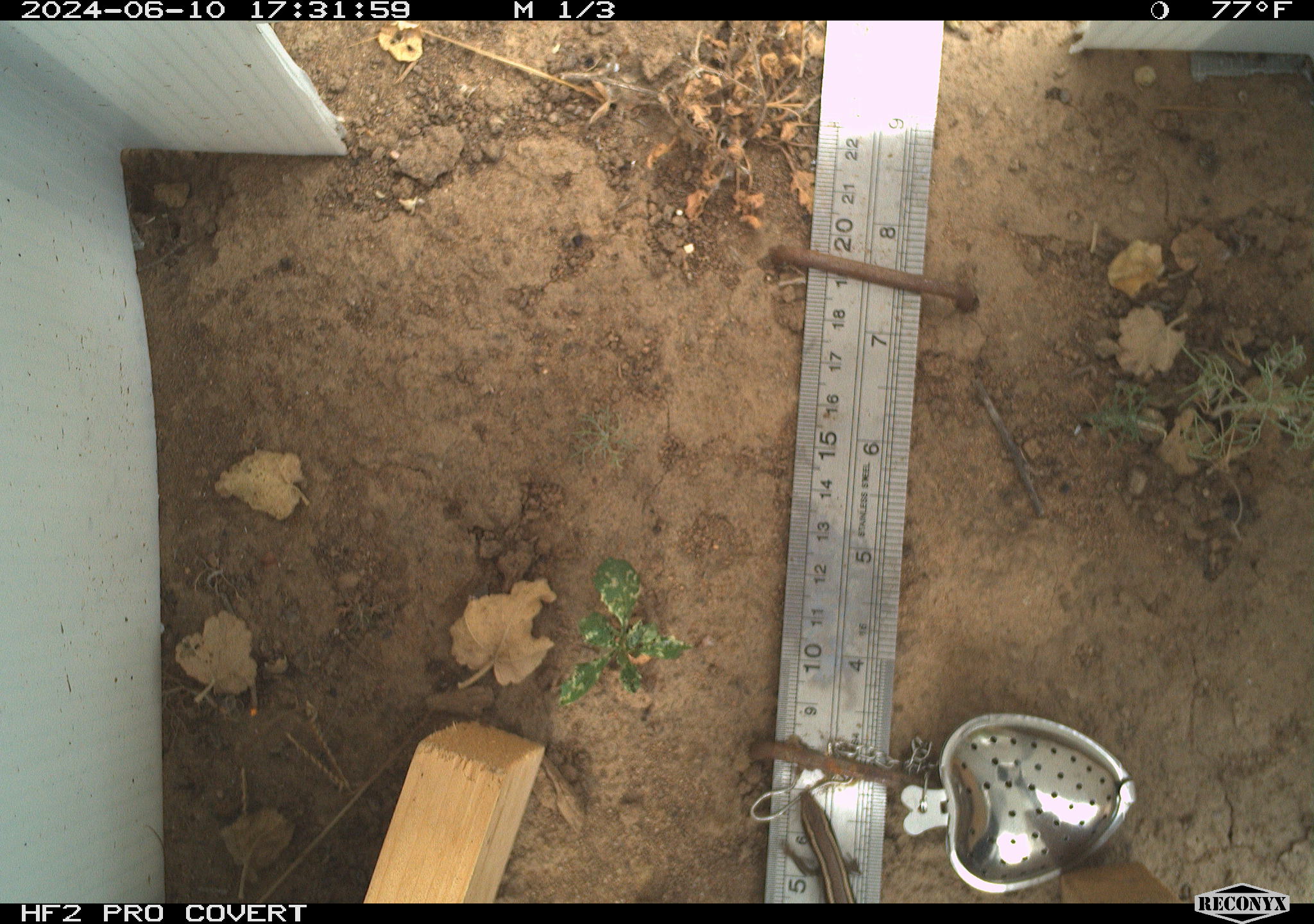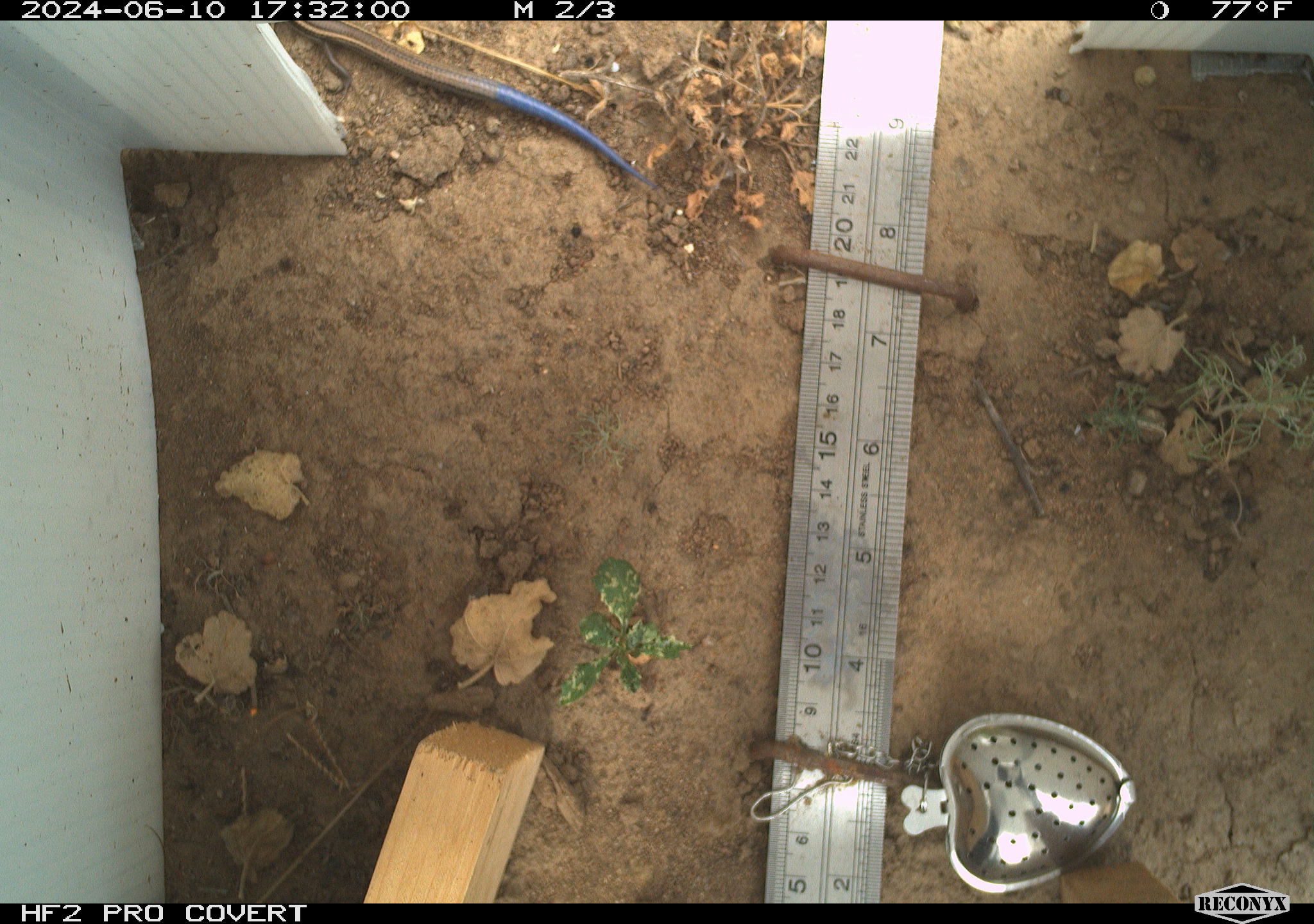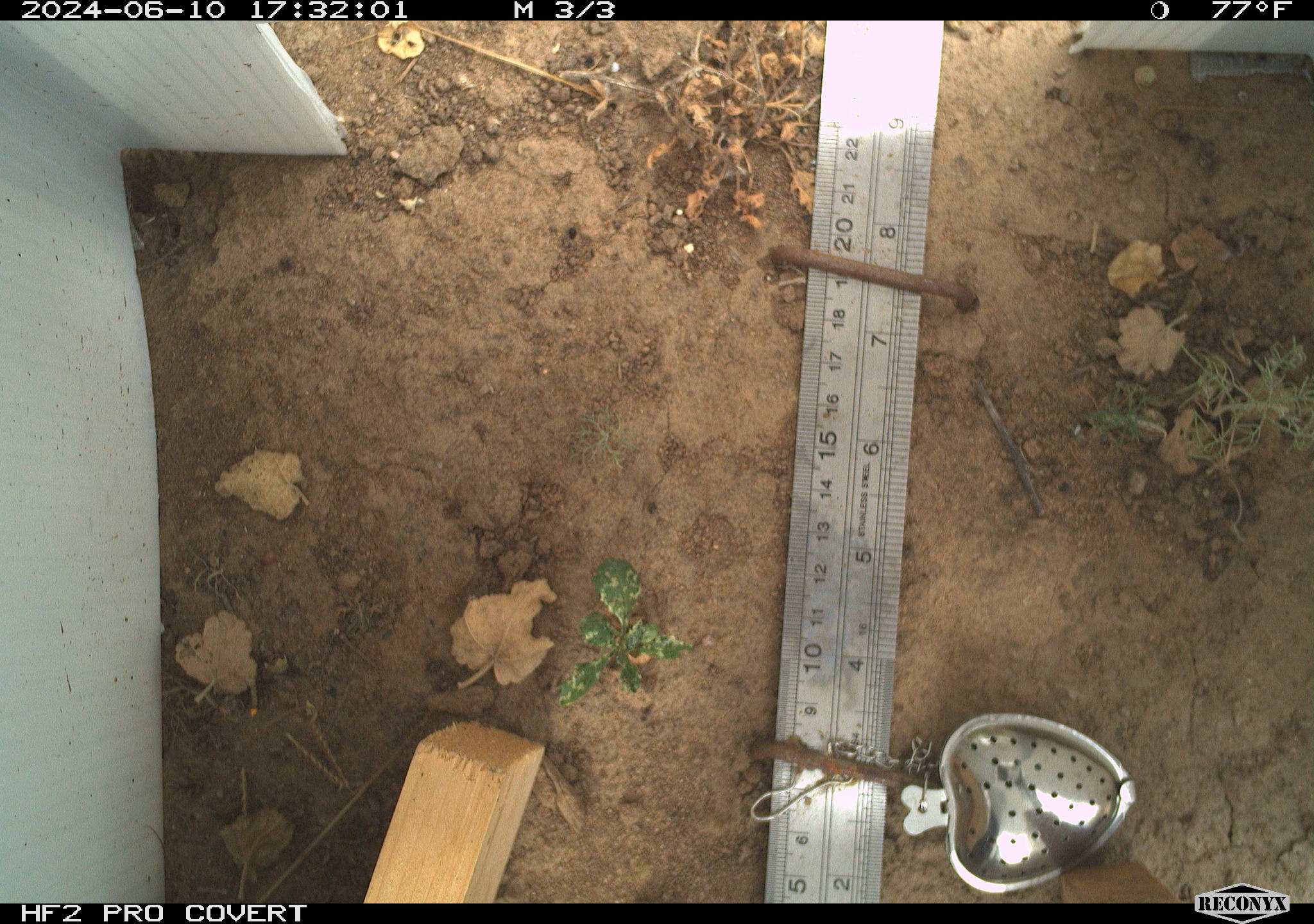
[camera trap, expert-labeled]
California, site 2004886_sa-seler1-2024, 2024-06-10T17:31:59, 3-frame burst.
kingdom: Animalia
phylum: Chordata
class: Reptilia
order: Squamata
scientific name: Squamata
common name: lizards and snakes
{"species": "lizards and snakes (Squamata)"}